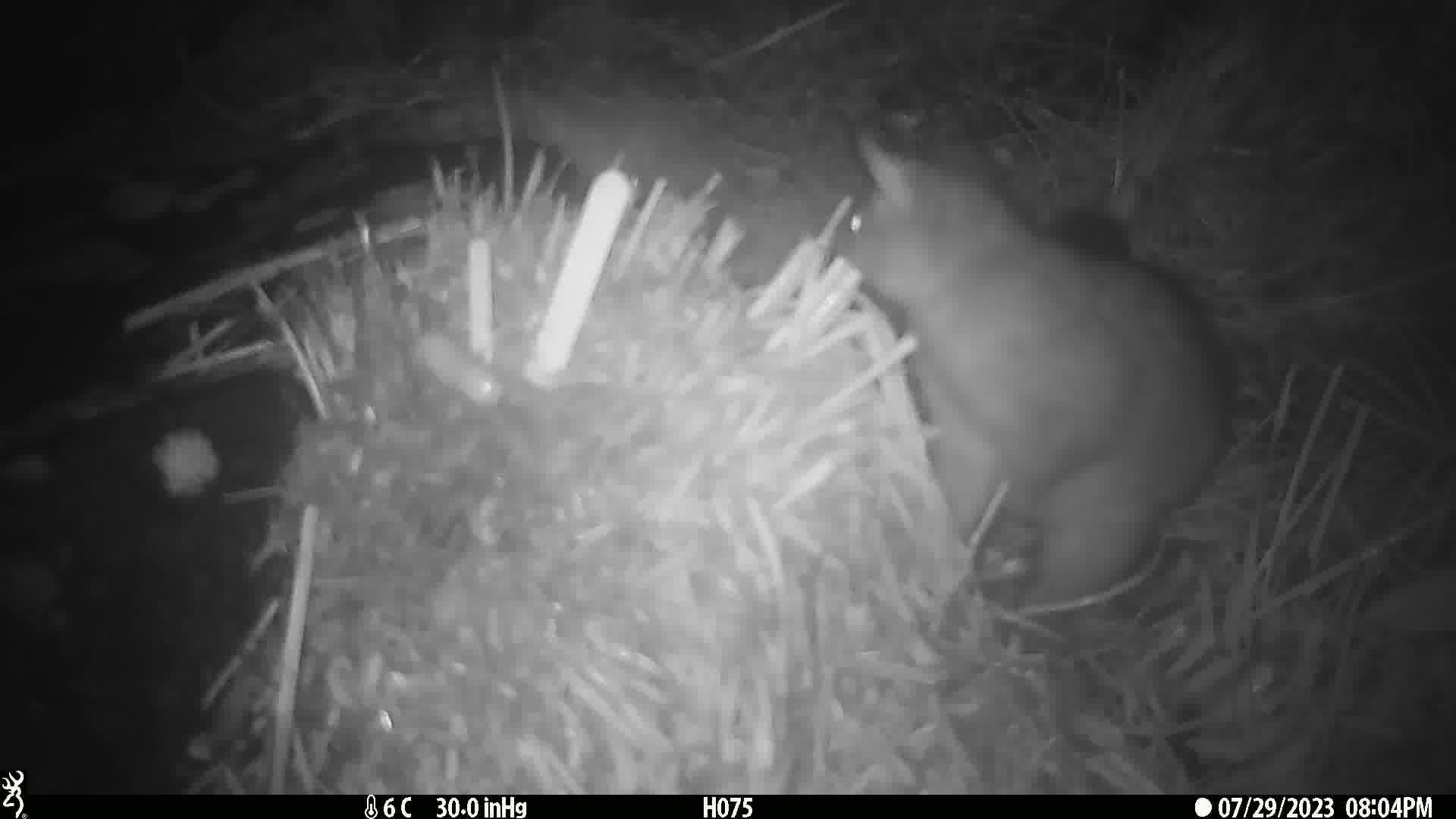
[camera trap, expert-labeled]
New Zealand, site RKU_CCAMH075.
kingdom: Animalia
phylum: Chordata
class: Mammalia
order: Diprotodontia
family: Phalangeridae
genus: Trichosurus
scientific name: Trichosurus vulpecula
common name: common brushtail possum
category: possum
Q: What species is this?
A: Possum (common brushtail possum) (Trichosurus vulpecula).